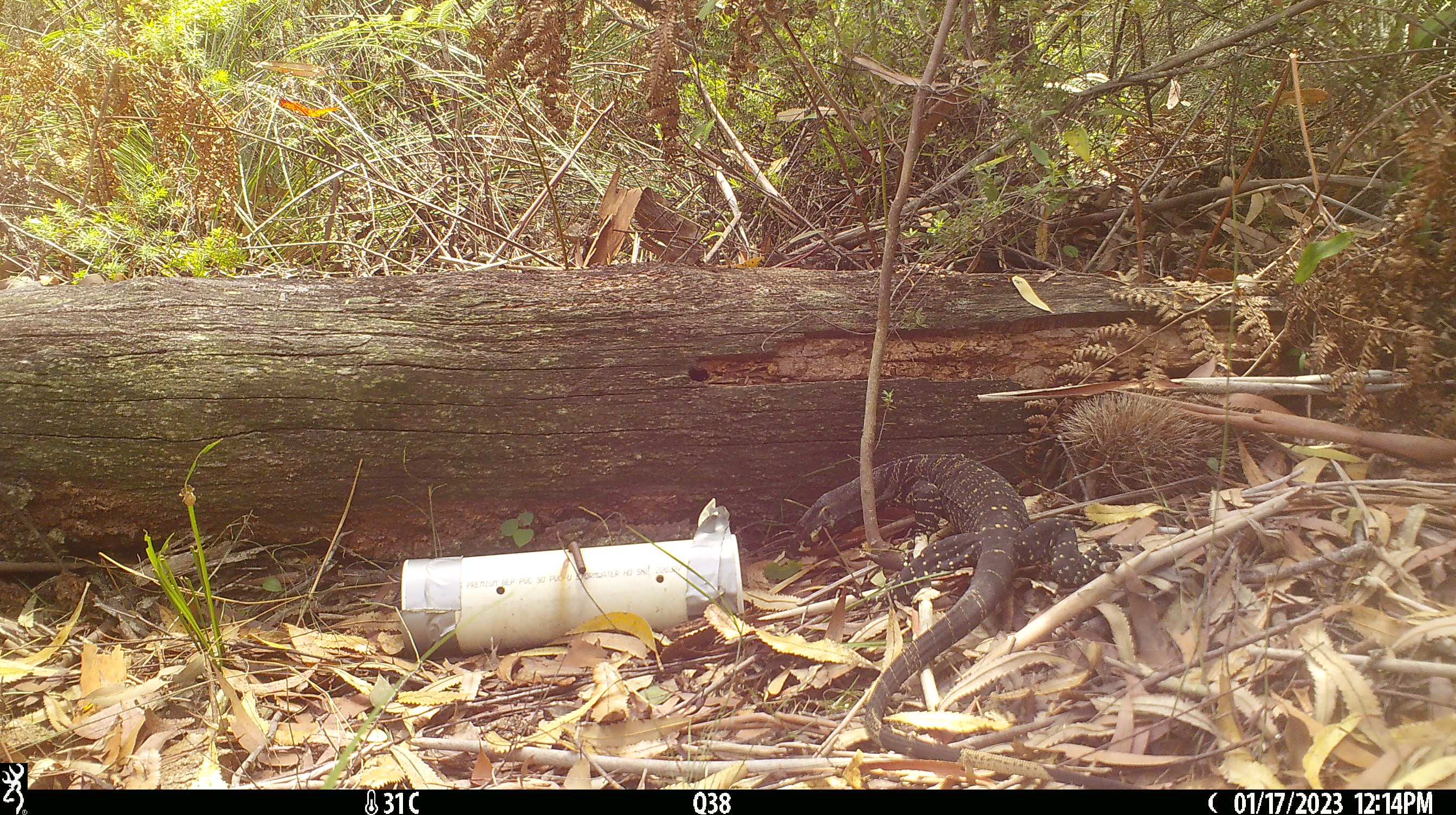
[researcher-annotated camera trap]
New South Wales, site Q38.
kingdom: Animalia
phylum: Chordata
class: Reptilia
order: Squamata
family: Varanidae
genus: Varanus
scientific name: Varanus varius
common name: lace monitor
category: goanna